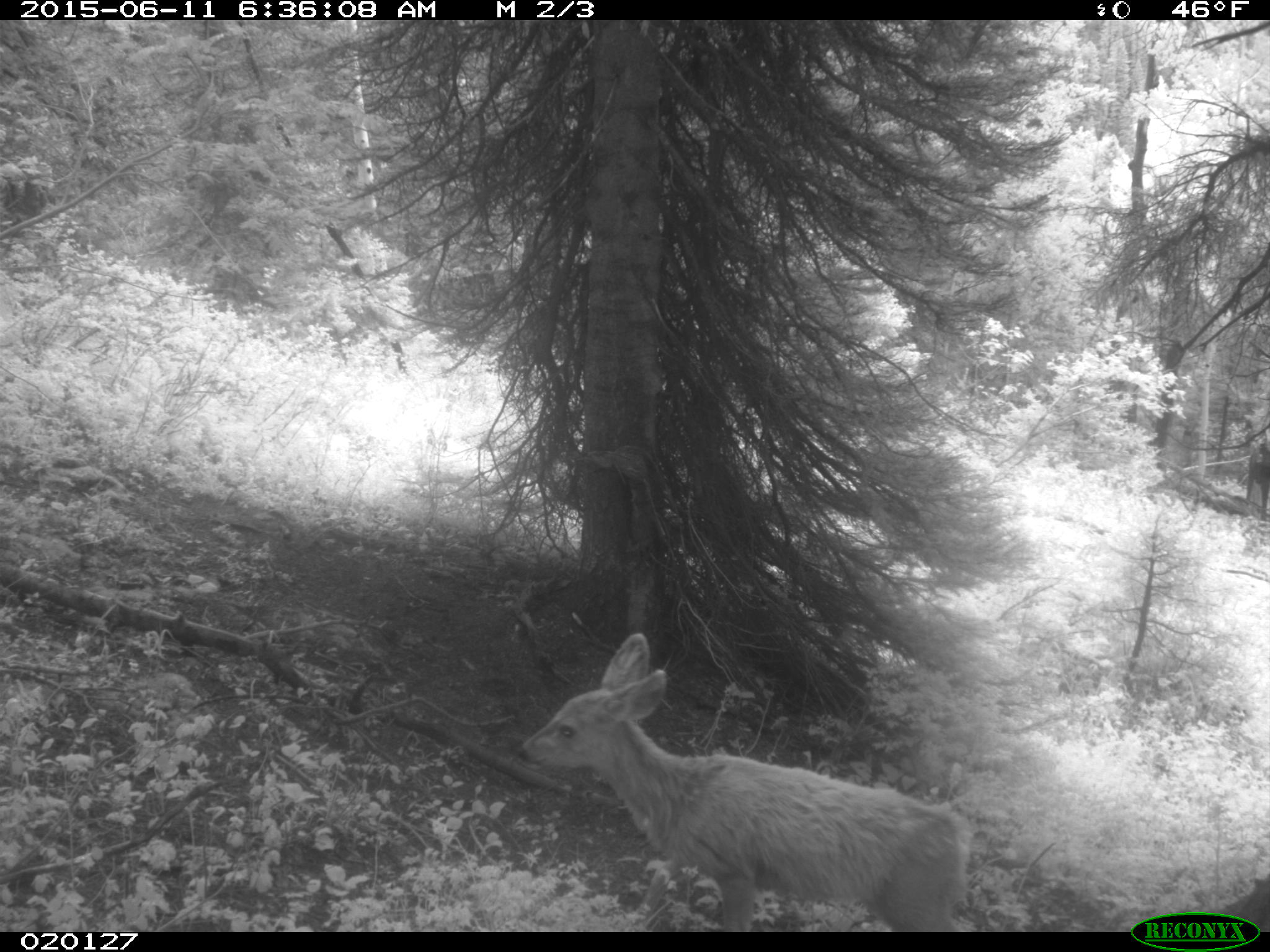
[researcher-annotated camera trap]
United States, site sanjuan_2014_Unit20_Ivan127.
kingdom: Animalia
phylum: Chordata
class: Mammalia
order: Artiodactyla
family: Cervidae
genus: Odocoileus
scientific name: Odocoileus hemionus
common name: mule deer